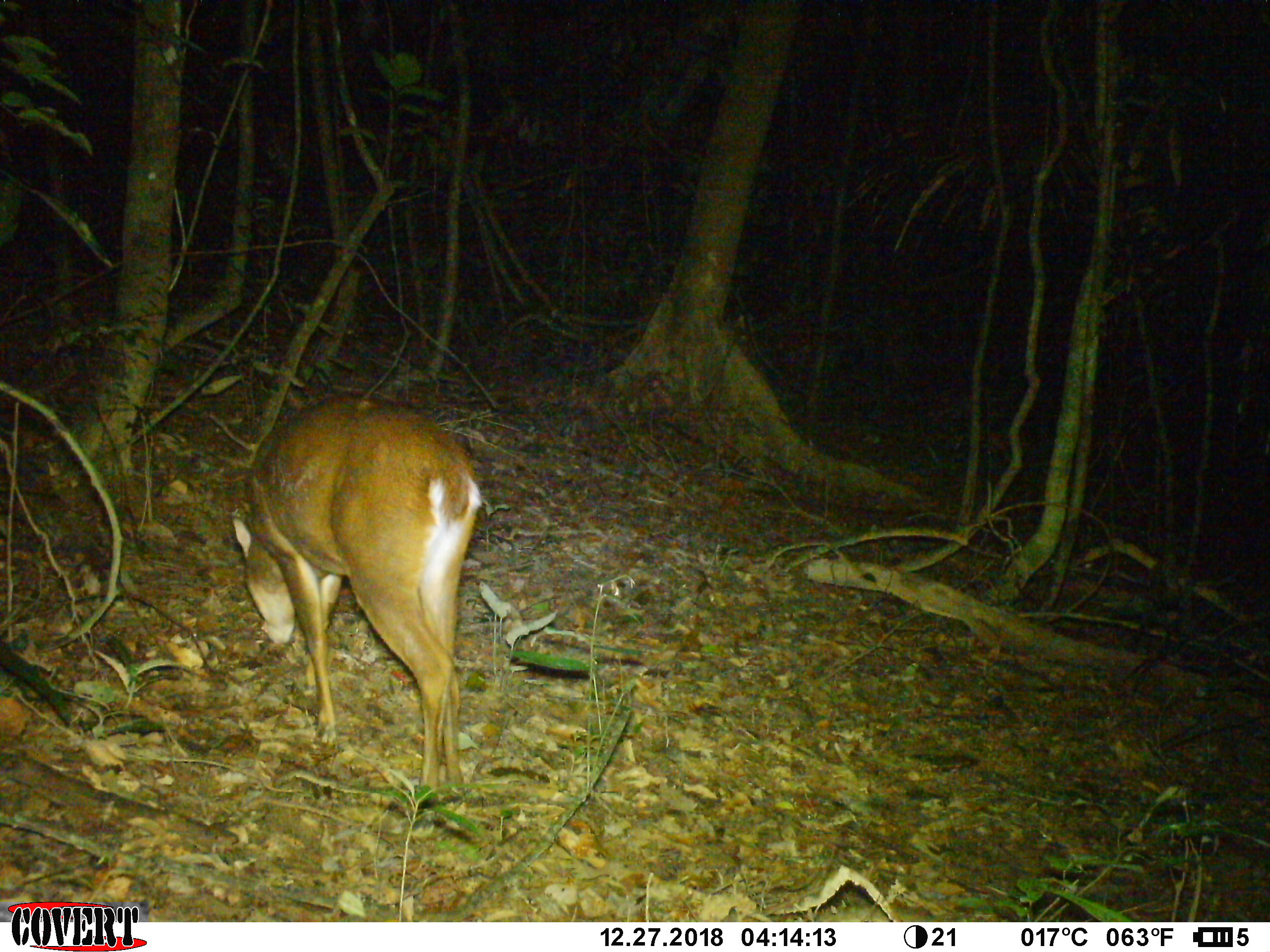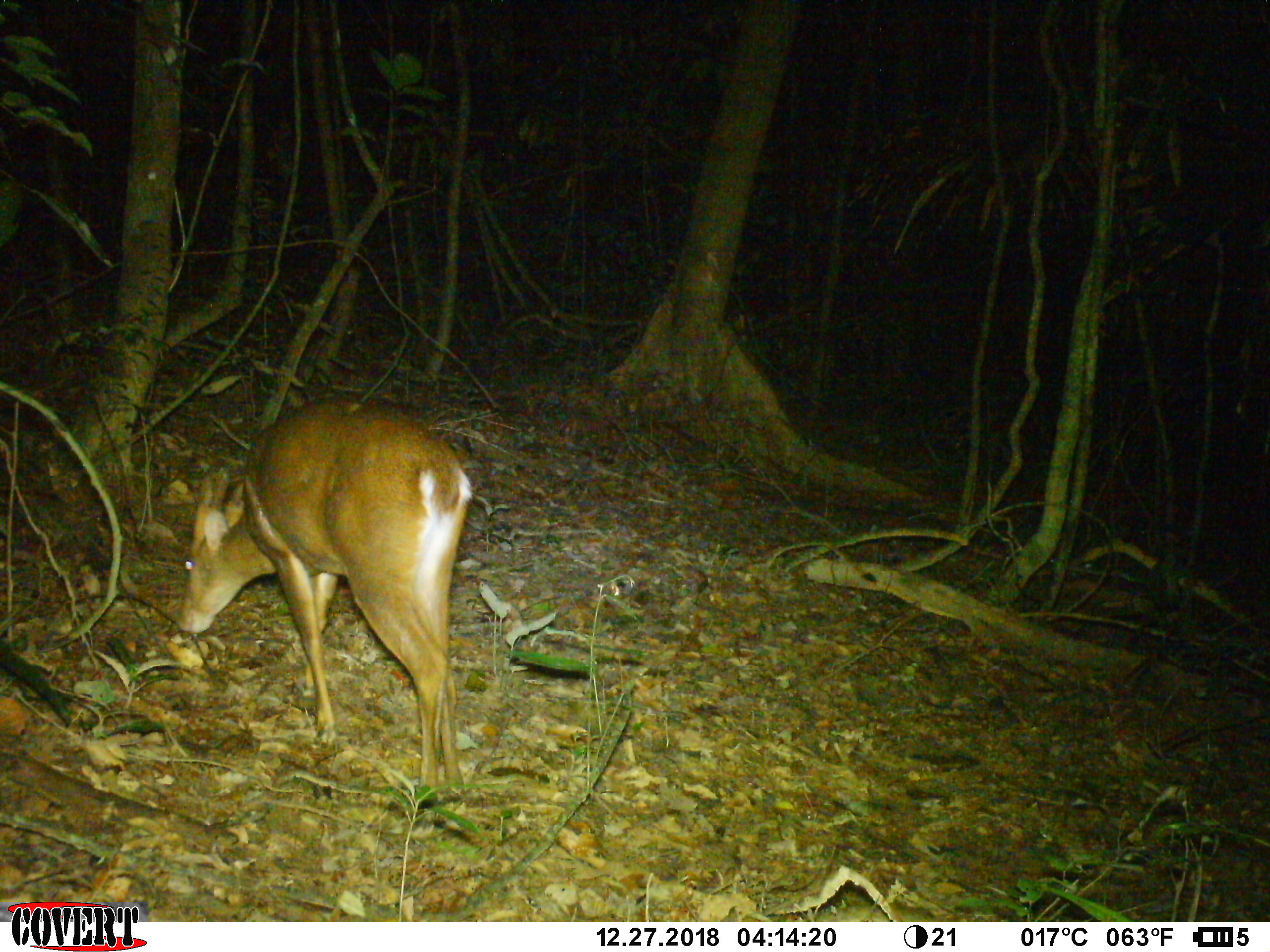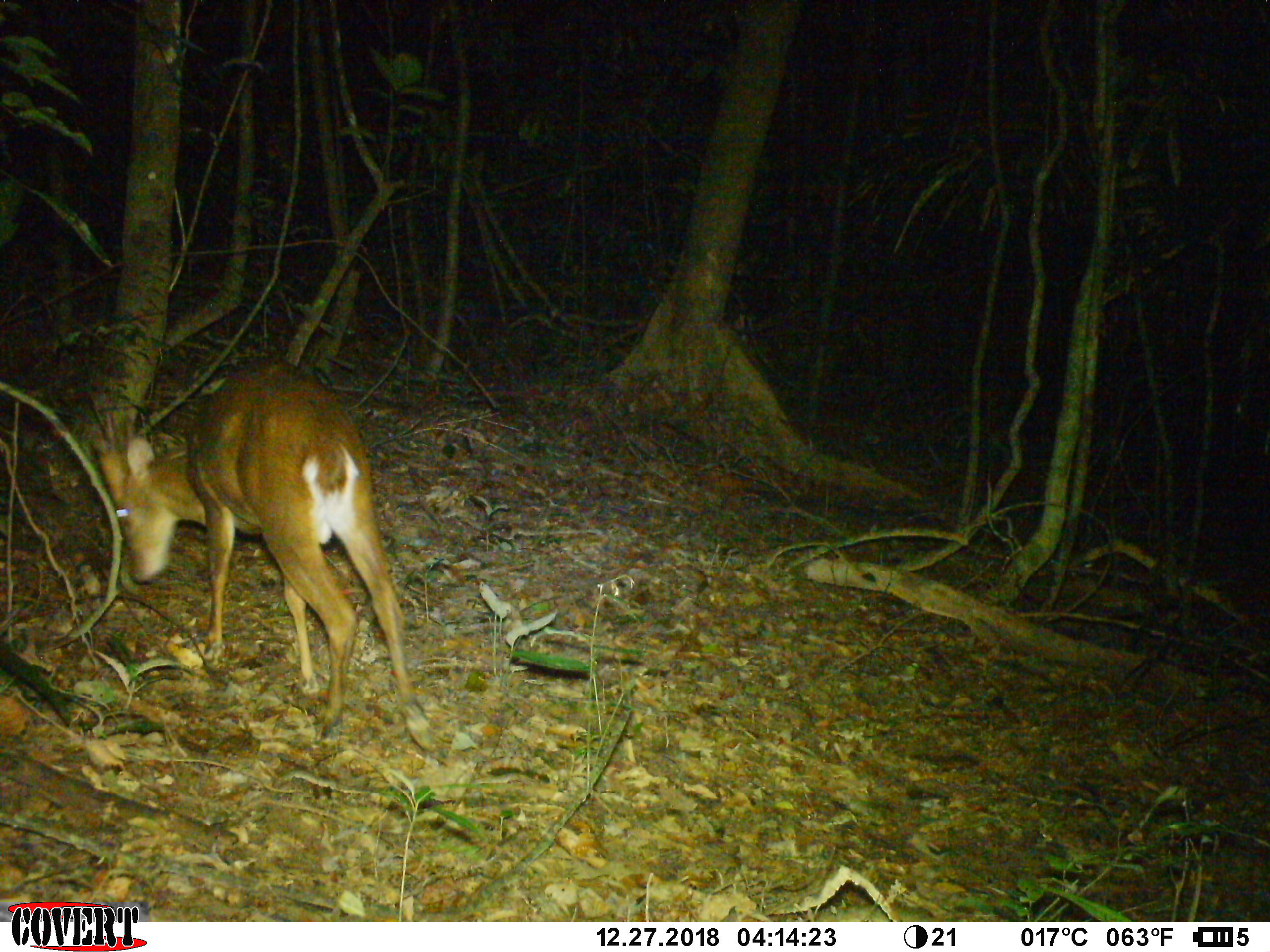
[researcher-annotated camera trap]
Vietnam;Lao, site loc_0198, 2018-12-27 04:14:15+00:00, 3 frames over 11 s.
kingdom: Animalia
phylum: Chordata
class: Mammalia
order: Artiodactyla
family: Cervidae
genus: Muntiacus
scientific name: Muntiacus vuquangensis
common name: large-antlered muntjac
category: large antlered muntjac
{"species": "large antlered muntjac (large-antlered muntjac) (Muntiacus vuquangensis)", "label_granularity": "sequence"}